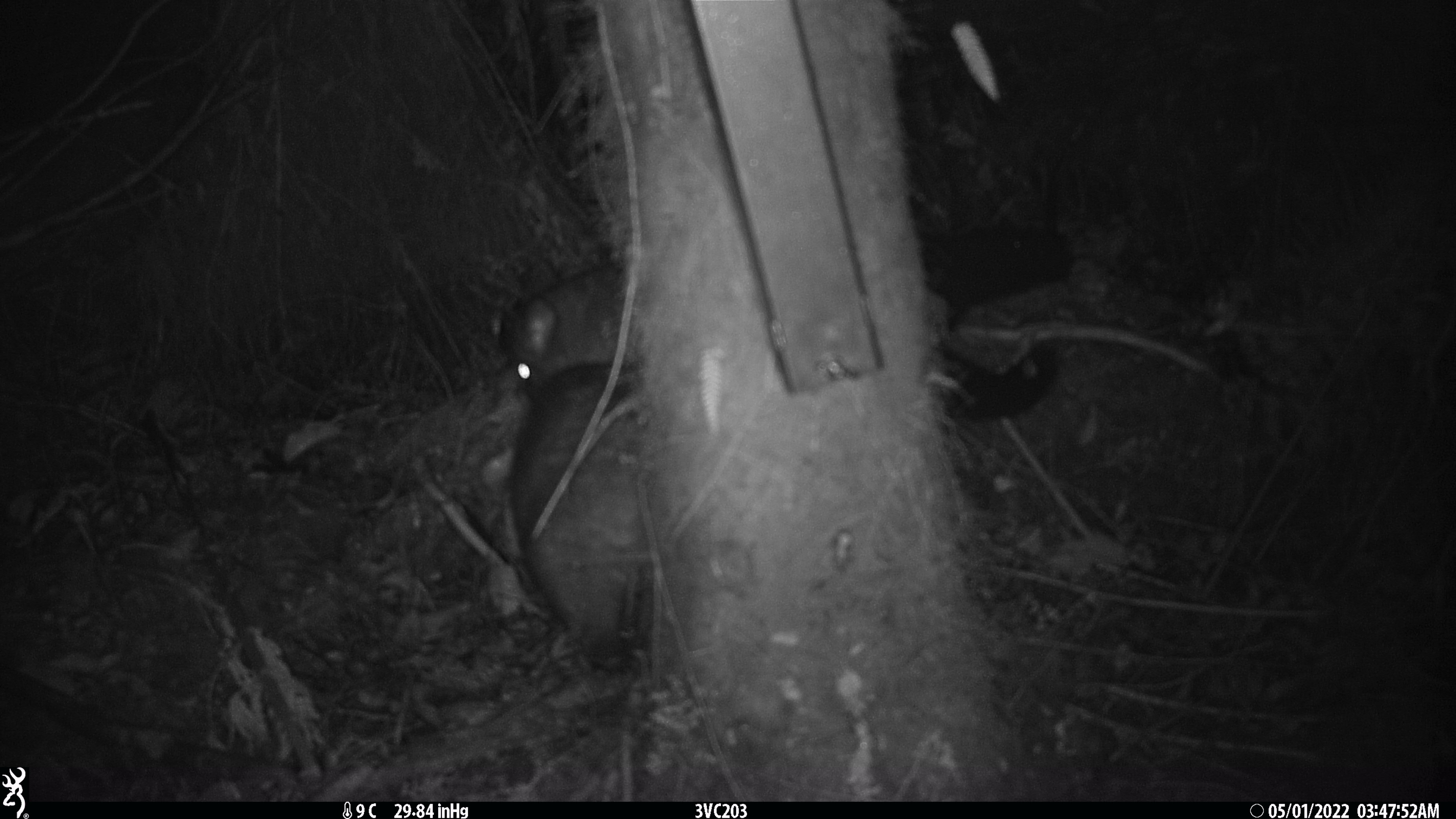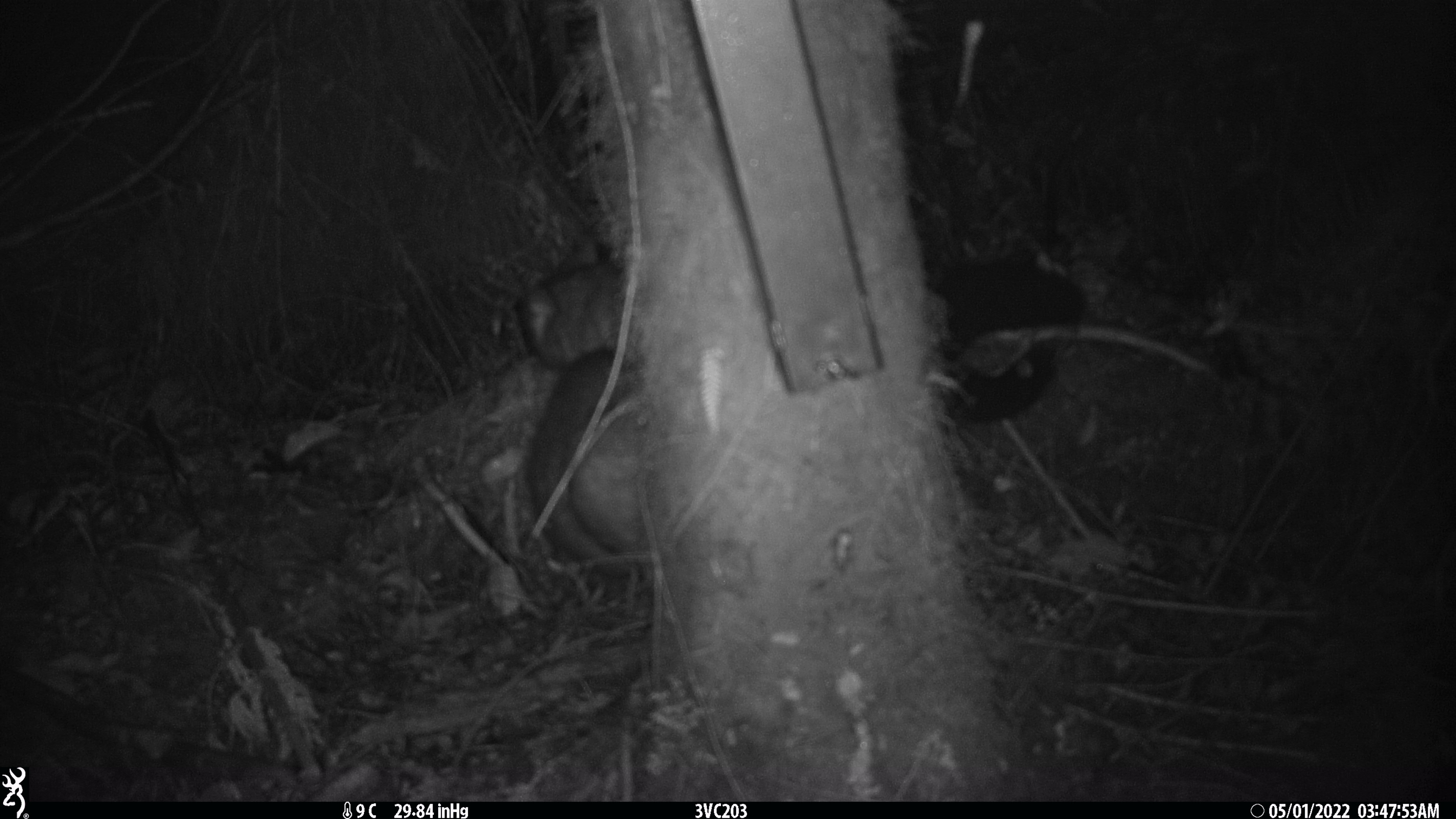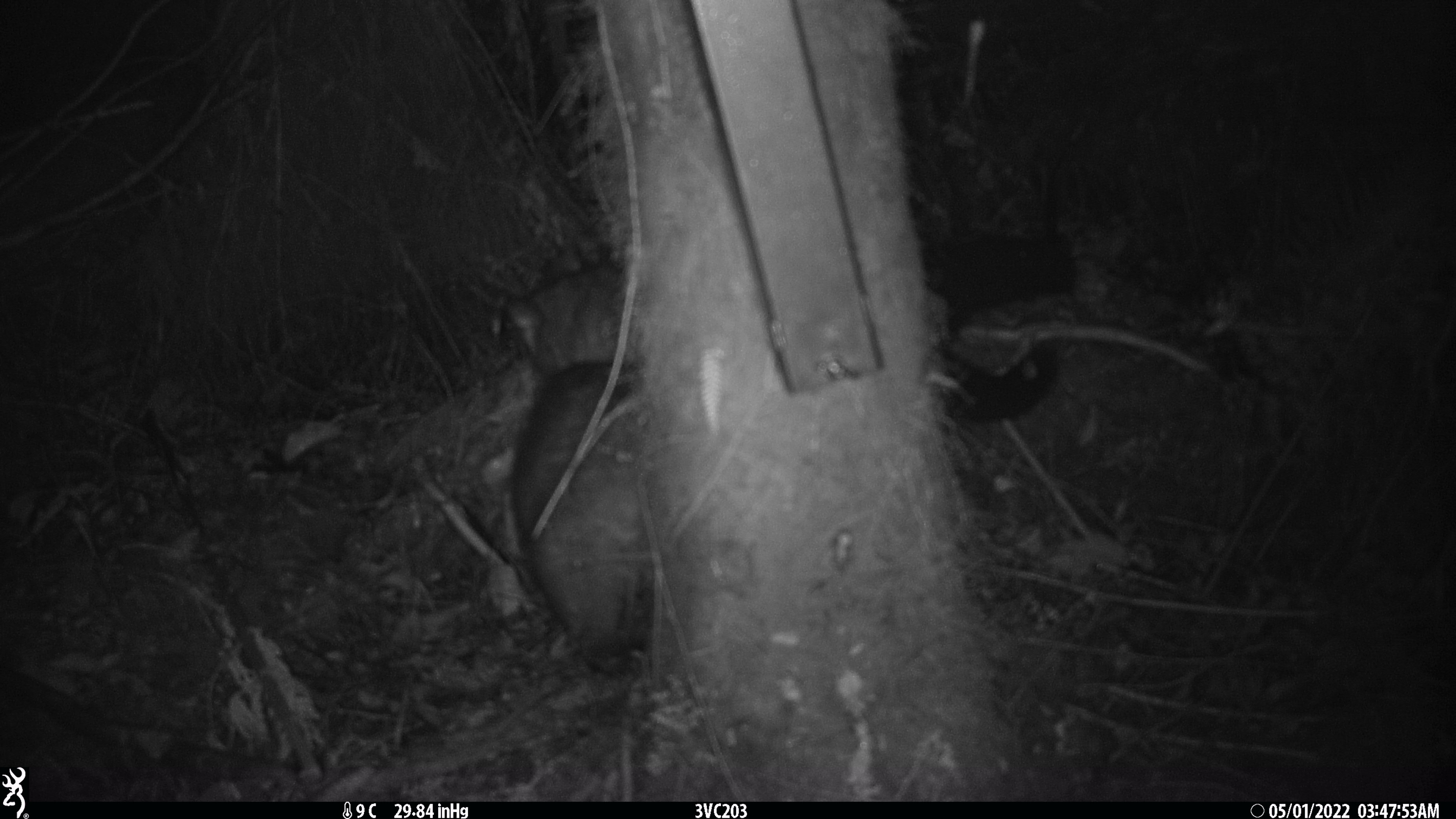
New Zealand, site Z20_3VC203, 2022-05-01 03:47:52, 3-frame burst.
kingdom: Animalia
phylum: Chordata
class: Mammalia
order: Diprotodontia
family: Phalangeridae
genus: Trichosurus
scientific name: Trichosurus vulpecula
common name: common brushtail possum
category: possum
Possum (common brushtail possum) (Trichosurus vulpecula).